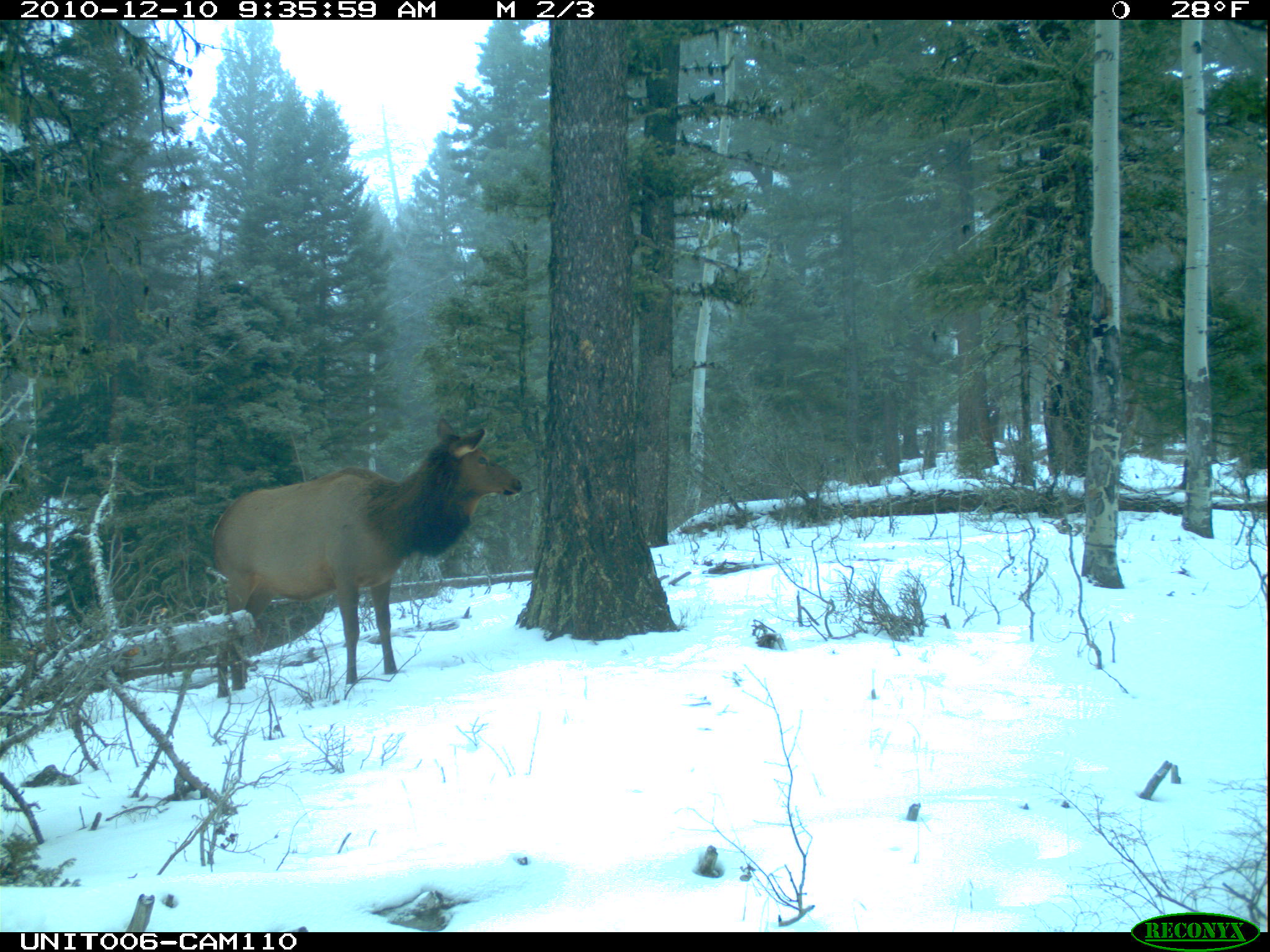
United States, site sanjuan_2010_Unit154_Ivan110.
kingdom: Animalia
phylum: Chordata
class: Mammalia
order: Artiodactyla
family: Cervidae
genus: Cervus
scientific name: Cervus elaphus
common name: red deer